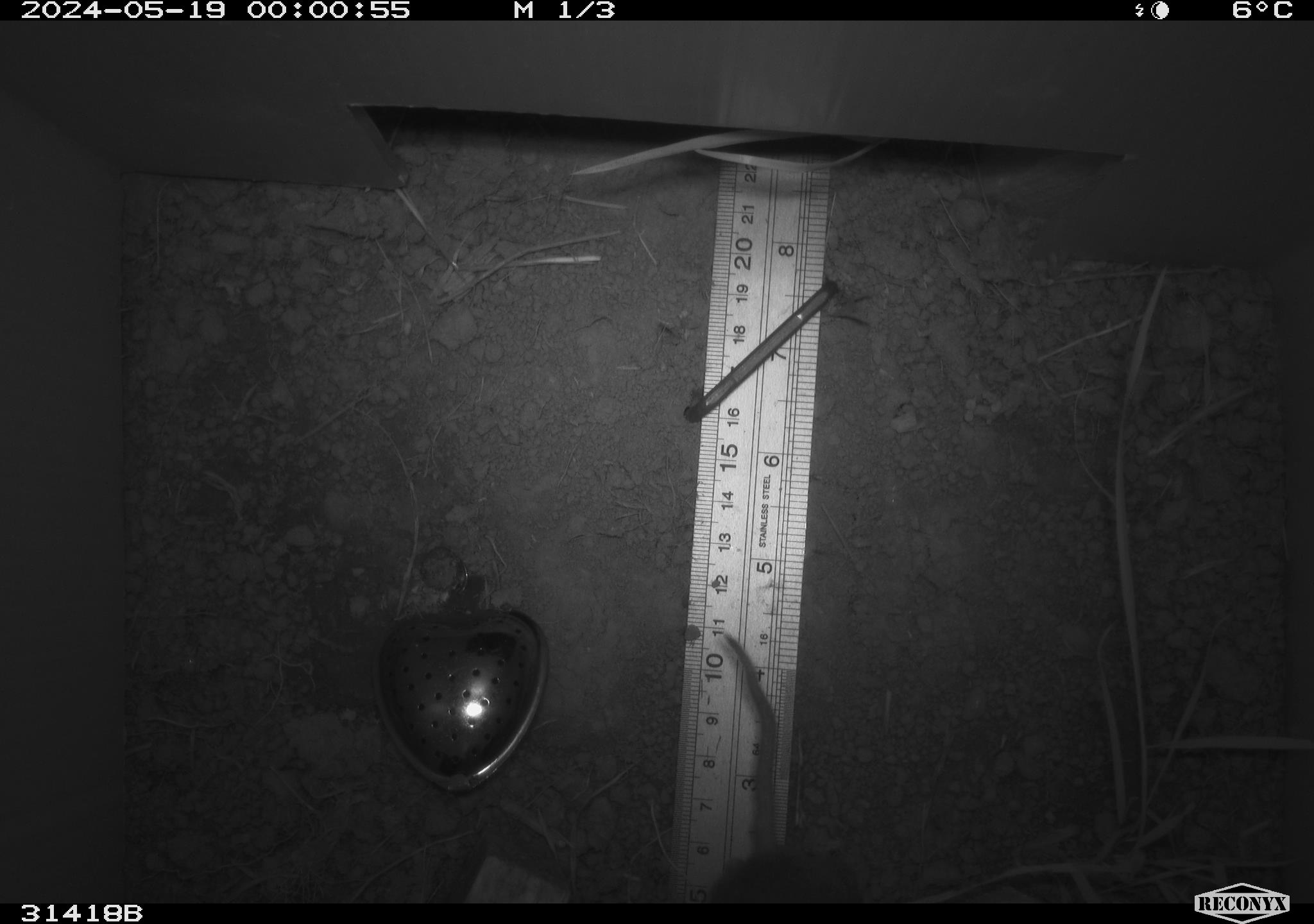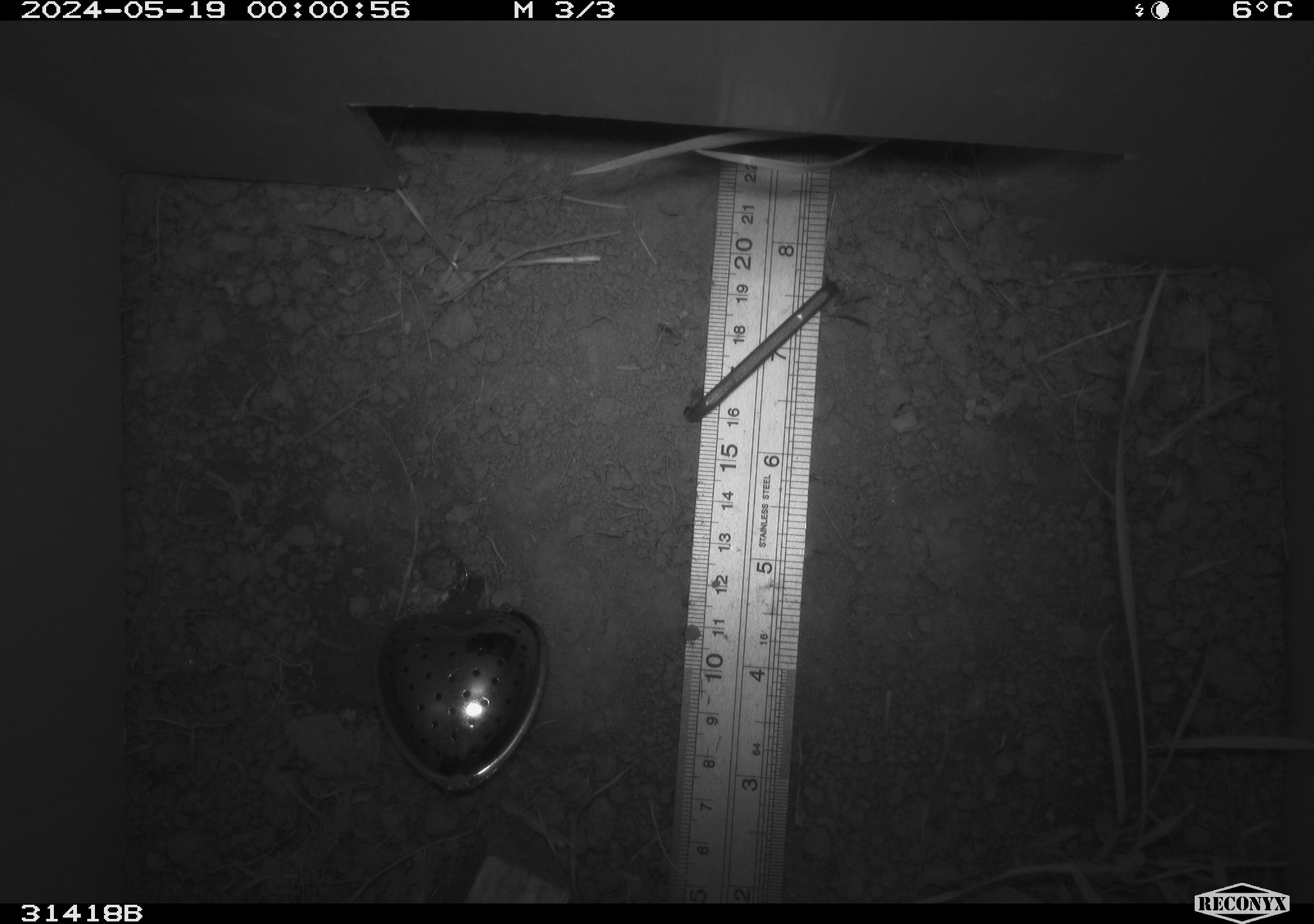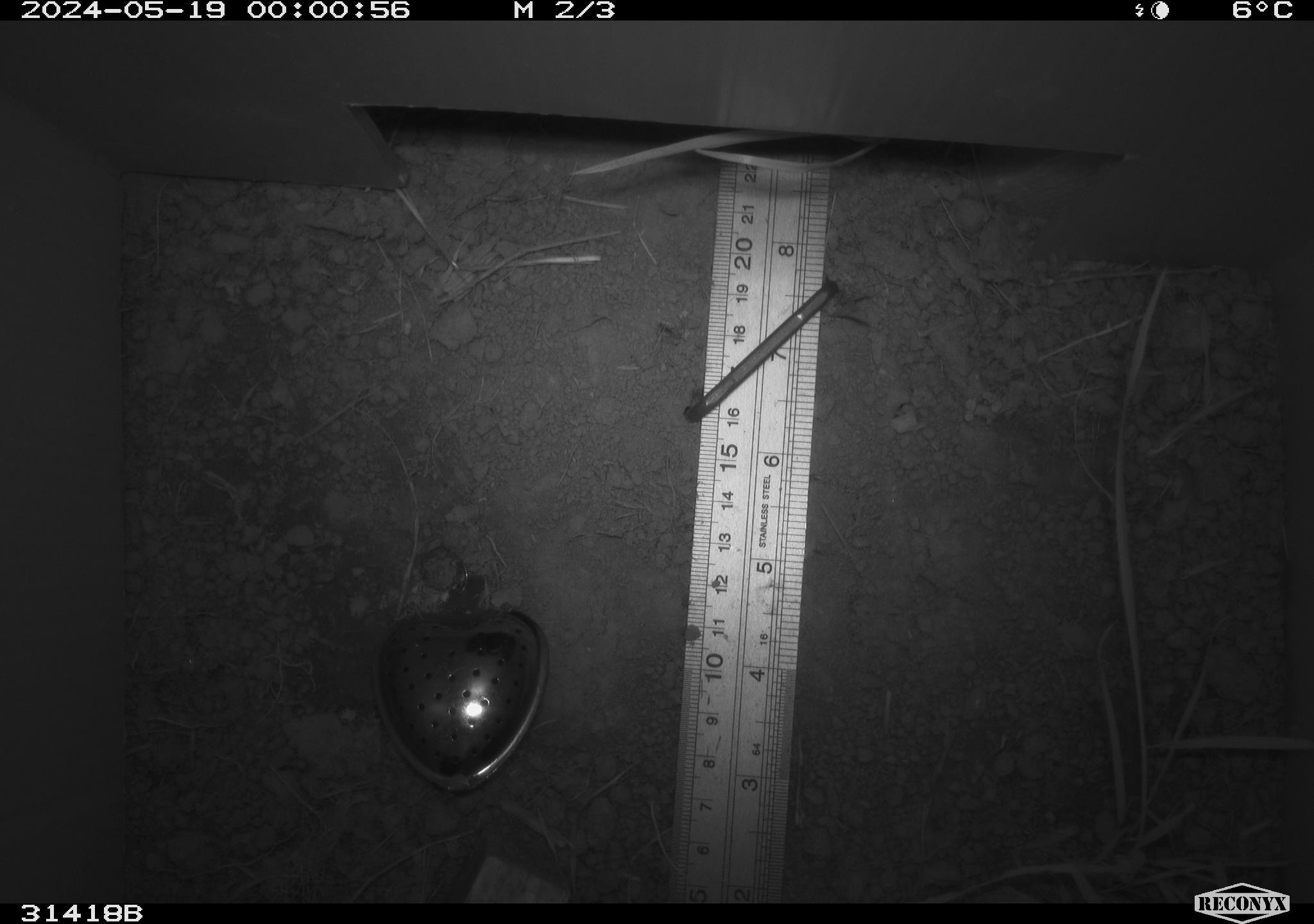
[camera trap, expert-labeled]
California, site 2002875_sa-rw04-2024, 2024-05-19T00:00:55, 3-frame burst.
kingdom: Animalia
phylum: Chordata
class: Mammalia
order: Rodentia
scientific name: Rodentia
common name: rodent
Rodent (Rodentia).